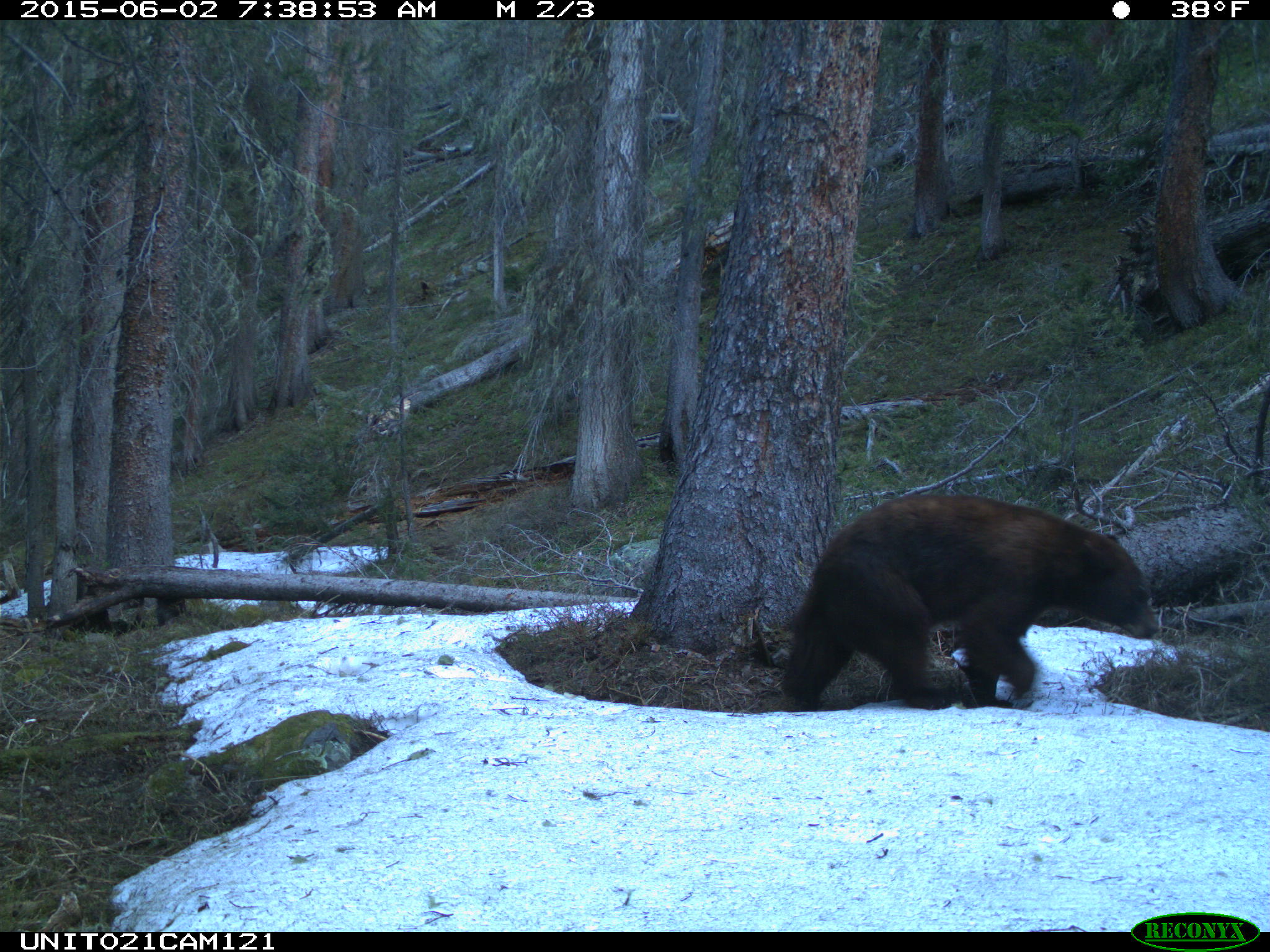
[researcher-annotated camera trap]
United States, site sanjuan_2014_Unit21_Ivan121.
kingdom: Animalia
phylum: Chordata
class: Mammalia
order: Carnivora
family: Ursidae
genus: Ursus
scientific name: Ursus americanus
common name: american black bear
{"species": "Ursus americanus (american black bear)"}